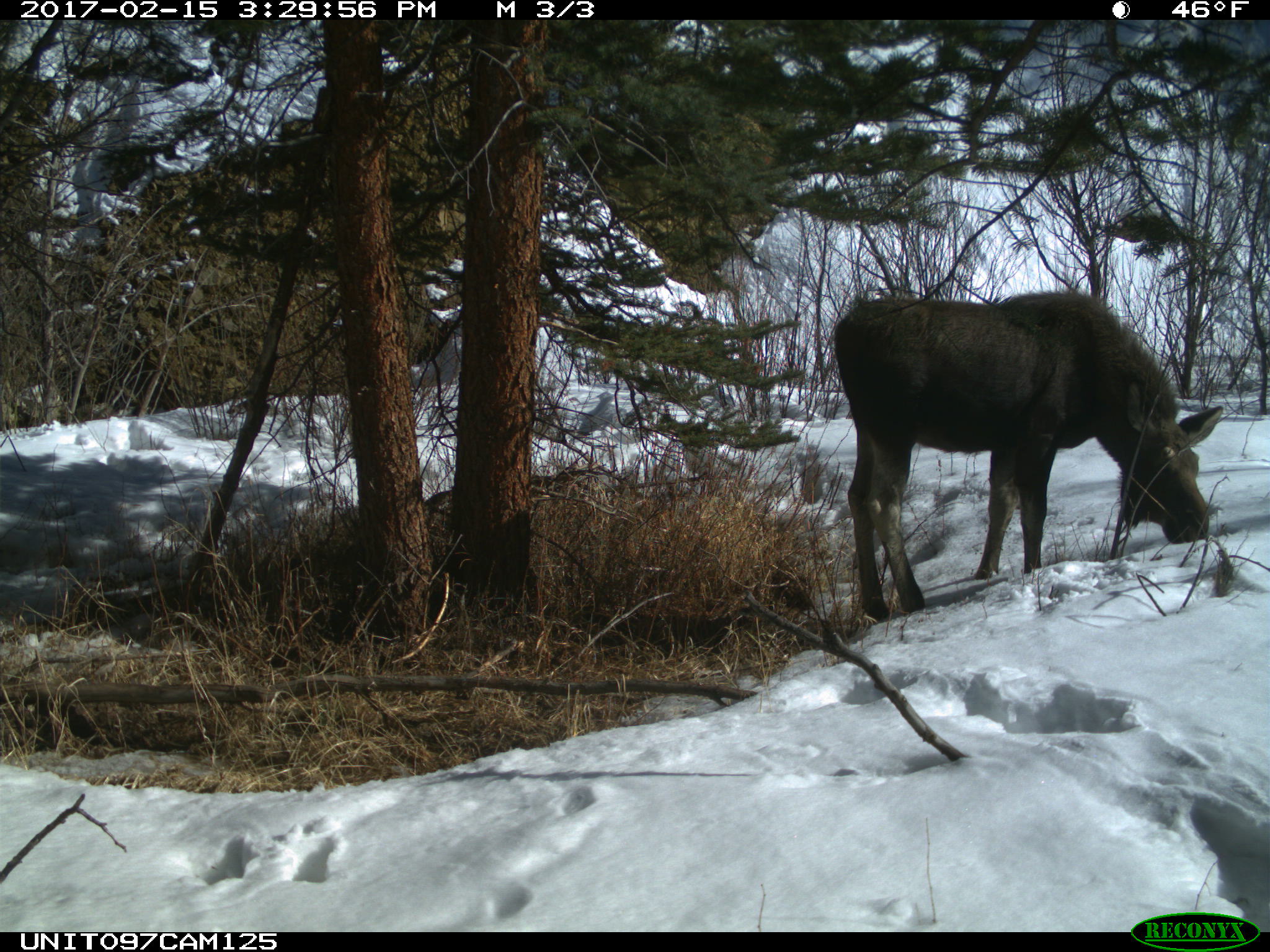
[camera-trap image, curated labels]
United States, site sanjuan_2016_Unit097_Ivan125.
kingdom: Animalia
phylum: Chordata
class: Mammalia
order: Artiodactyla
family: Cervidae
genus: Alces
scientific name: Alces alces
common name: moose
Alces alces (moose).